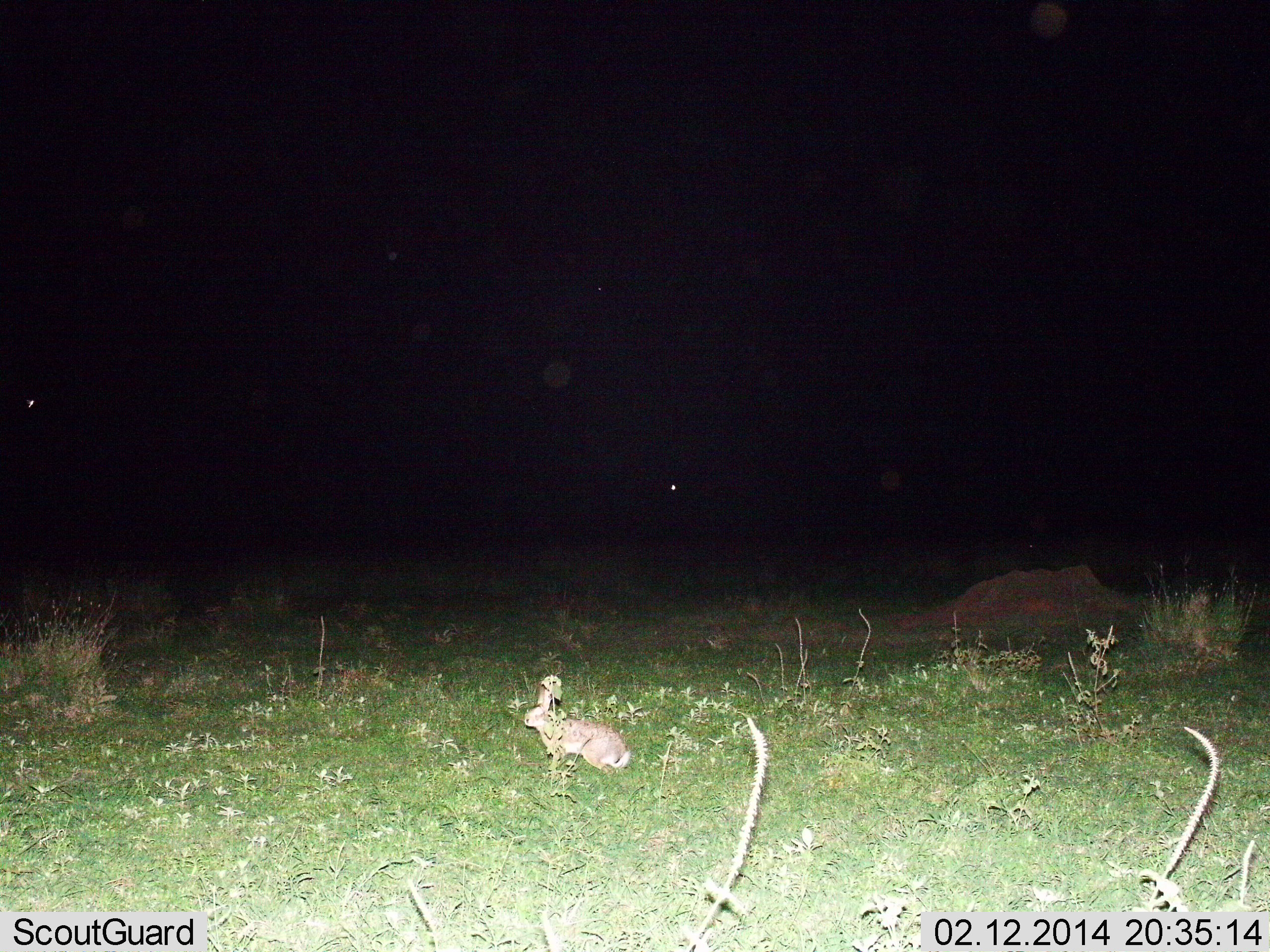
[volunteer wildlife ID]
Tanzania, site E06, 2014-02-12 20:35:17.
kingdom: Animalia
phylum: Chordata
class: Mammalia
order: Lagomorpha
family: Leporidae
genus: Lepus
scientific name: Lepus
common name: hare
Hare (Lepus), count 1. Behavior (volunteer vote fractions): standing 60%, resting 30%, moving 10%, interacting 0%. Young present (vote fraction): 0%. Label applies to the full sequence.